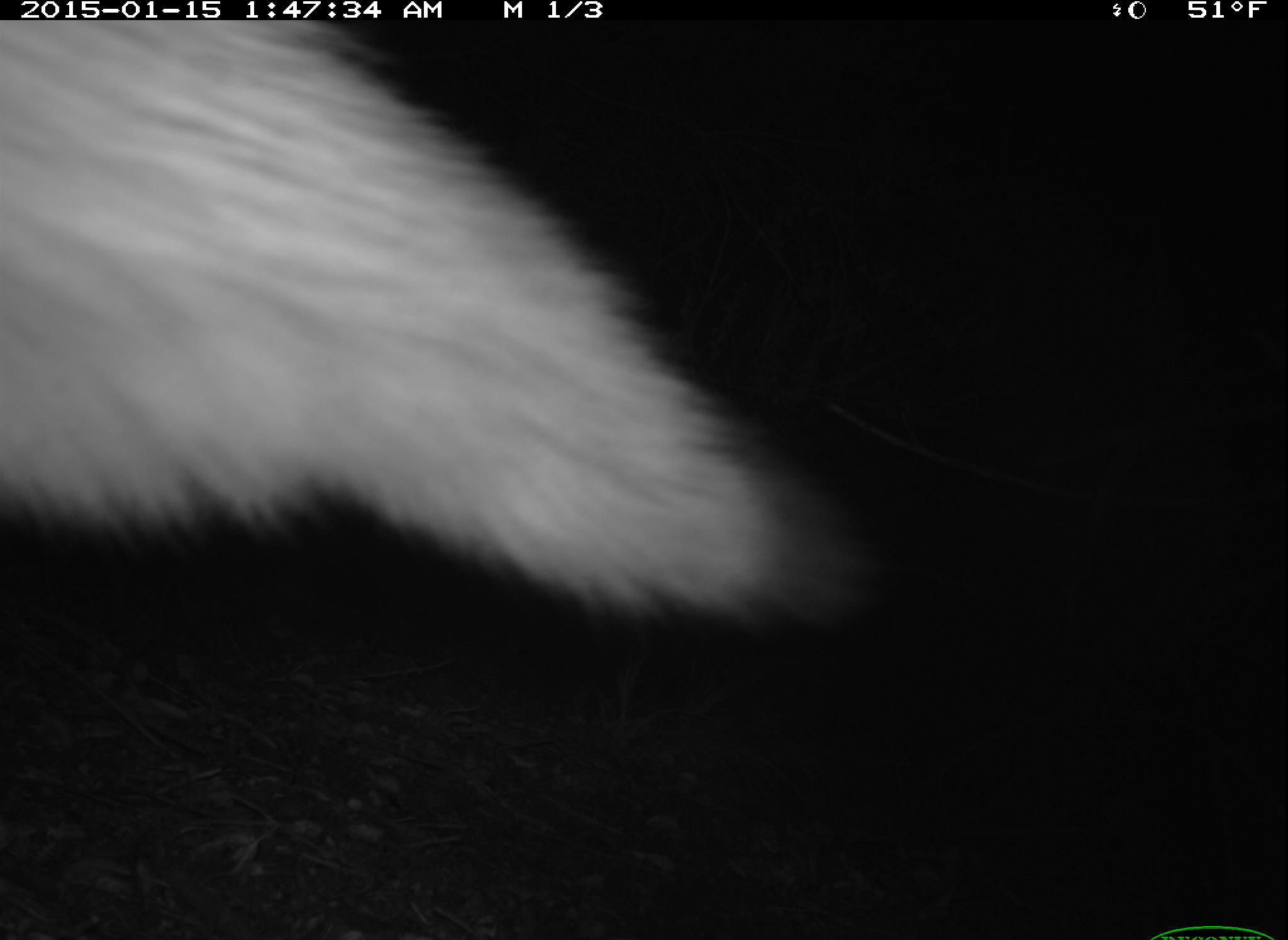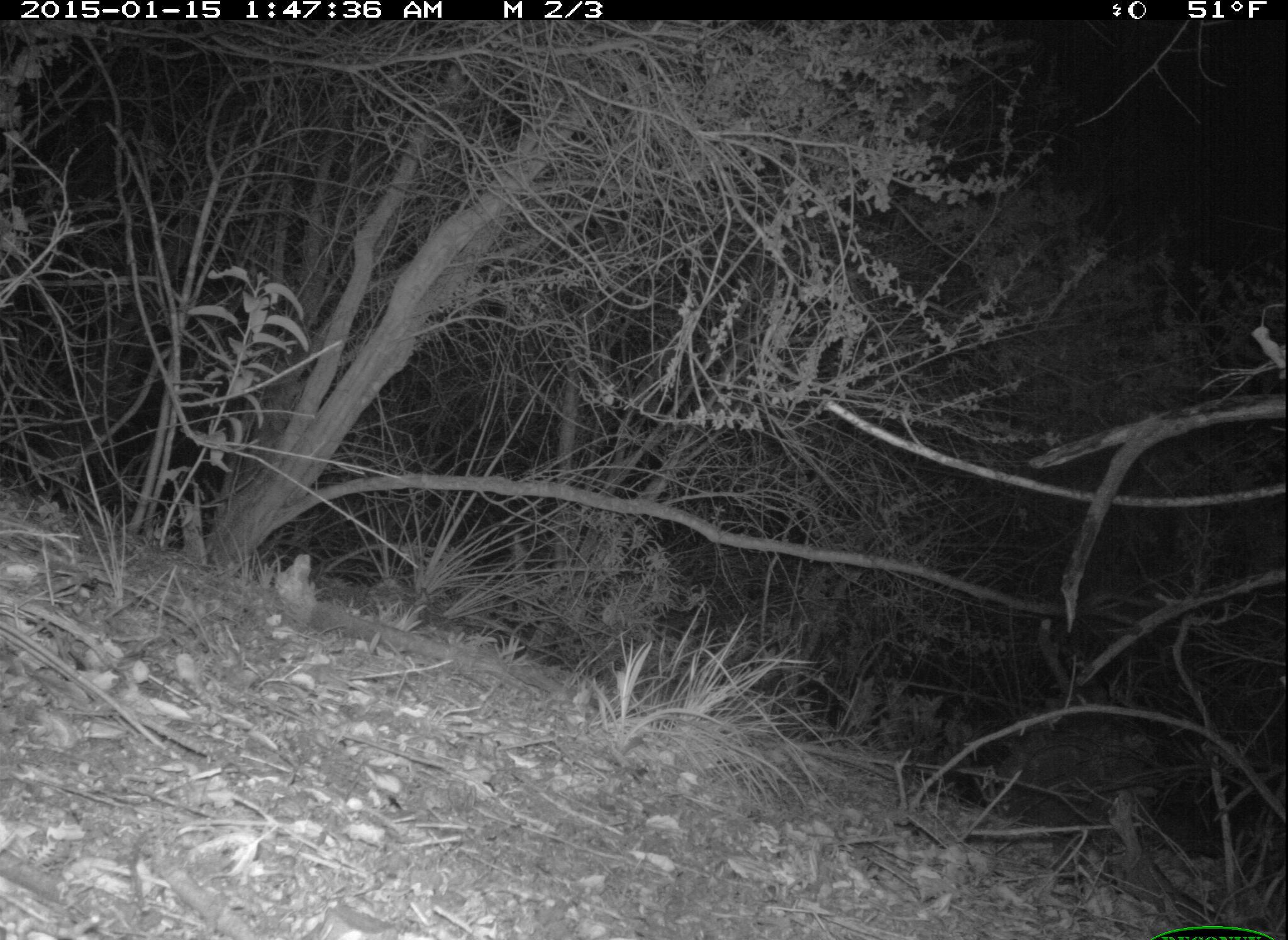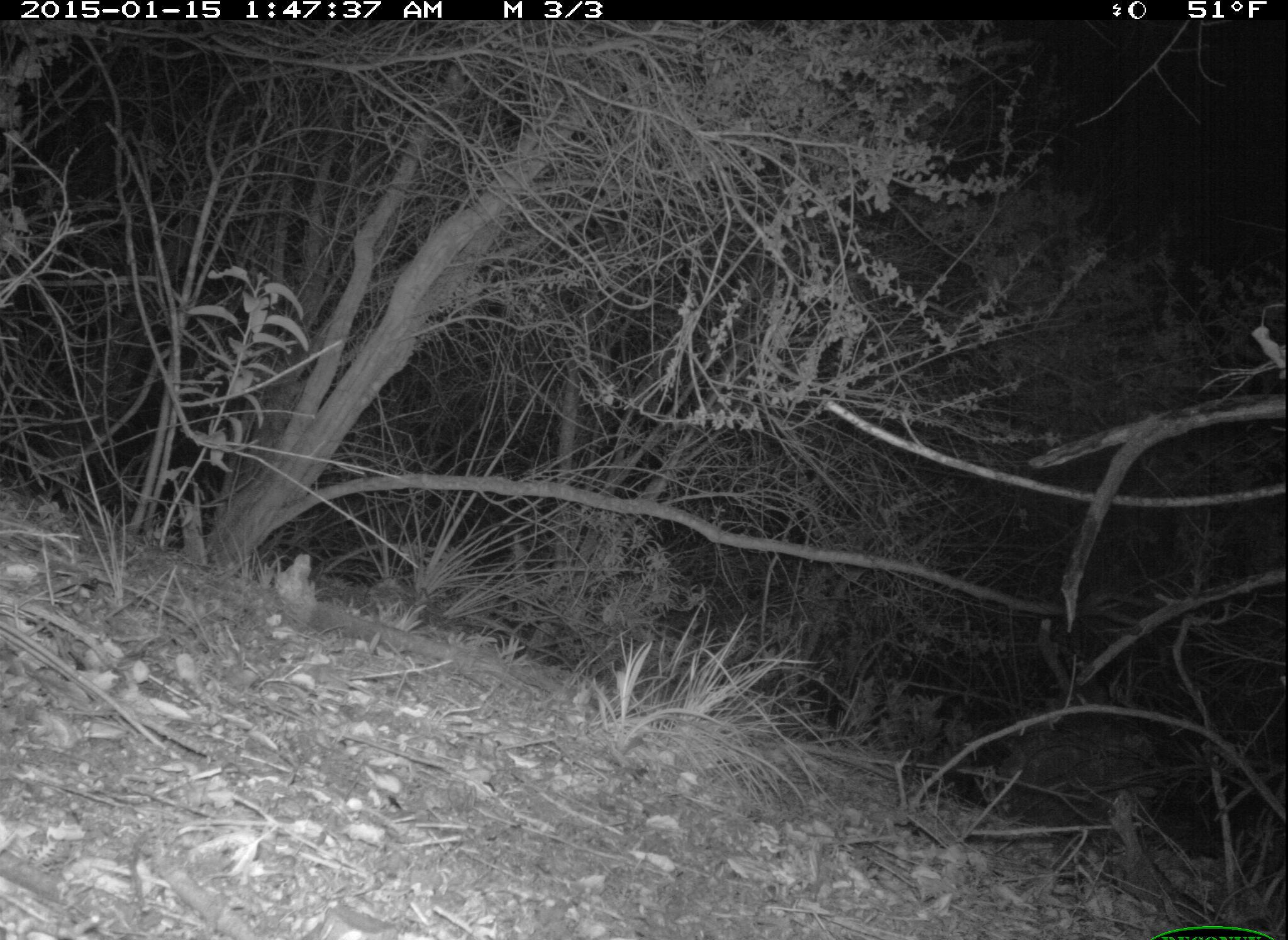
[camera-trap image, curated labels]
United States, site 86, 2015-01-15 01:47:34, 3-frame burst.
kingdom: Animalia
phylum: Chordata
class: Mammalia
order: Carnivora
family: Canidae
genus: Urocyon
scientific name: Urocyon cinereoargenteus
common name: gray fox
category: fox